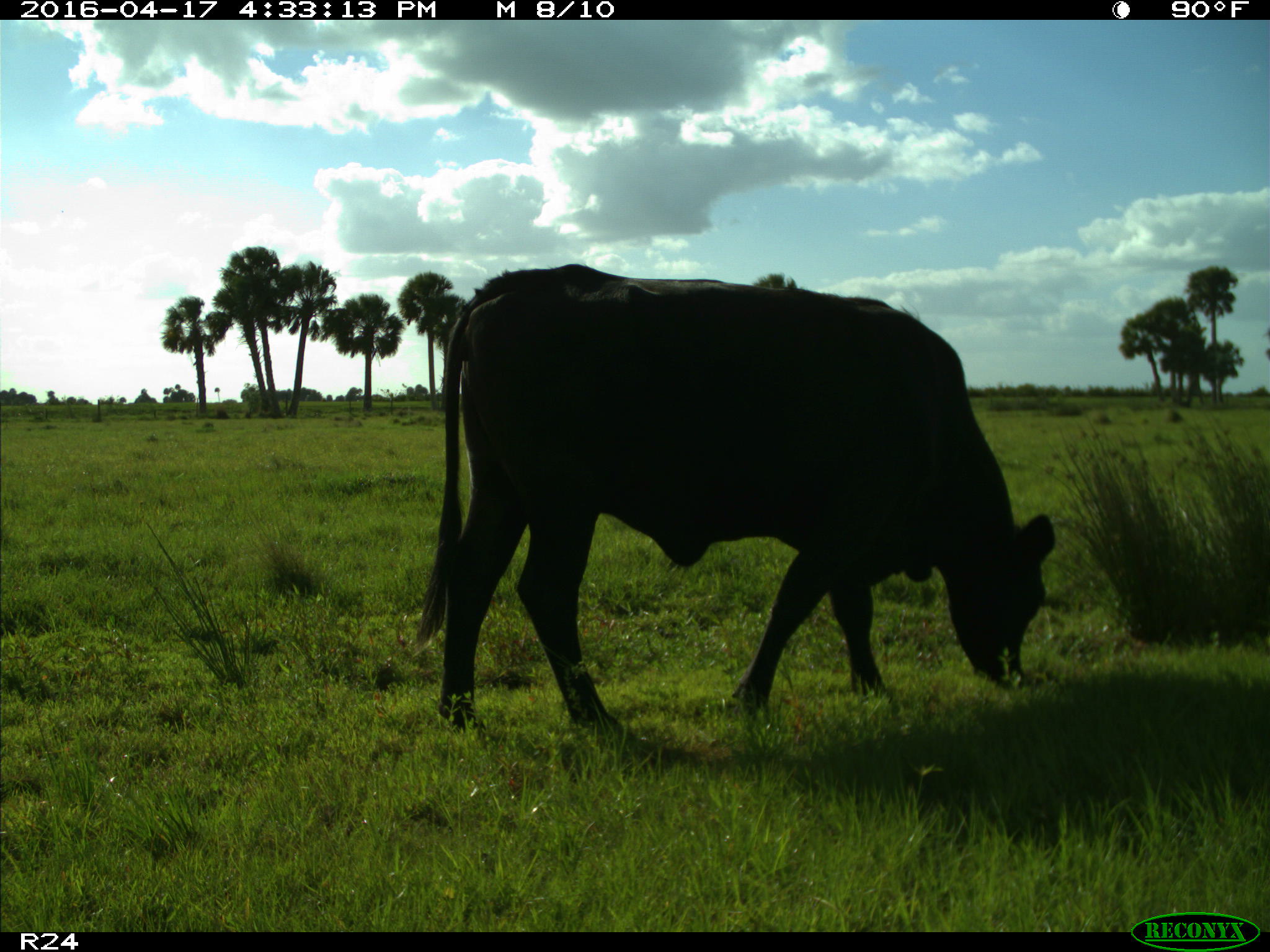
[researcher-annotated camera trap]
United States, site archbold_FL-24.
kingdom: Animalia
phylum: Chordata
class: Mammalia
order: Artiodactyla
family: Bovidae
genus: Bos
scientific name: Bos taurus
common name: domestic cow